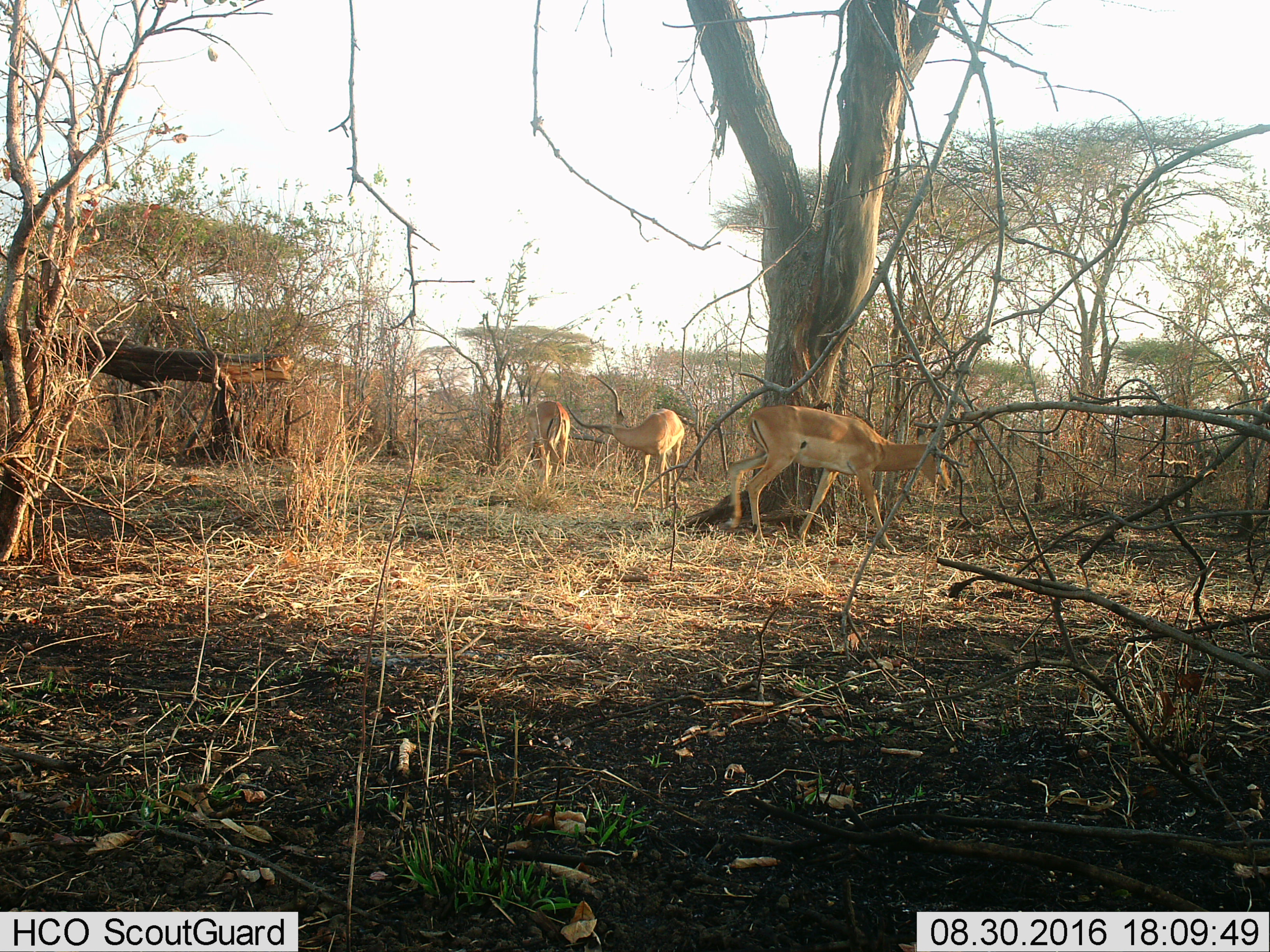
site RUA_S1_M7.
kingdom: Animalia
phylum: Chordata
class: Mammalia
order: Artiodactyla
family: Bovidae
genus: Aepyceros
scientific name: Aepyceros melampus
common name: impala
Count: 3.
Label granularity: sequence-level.